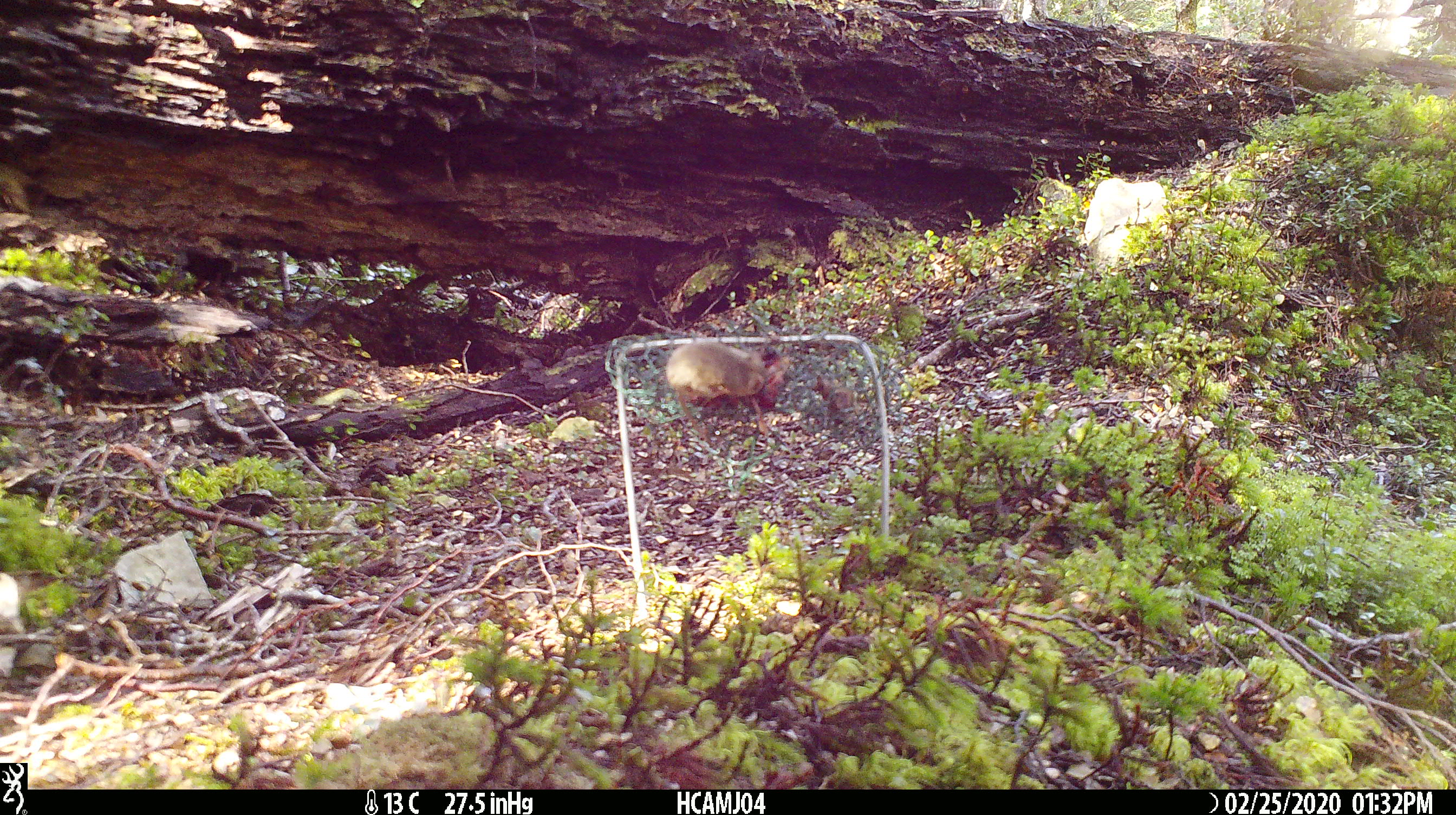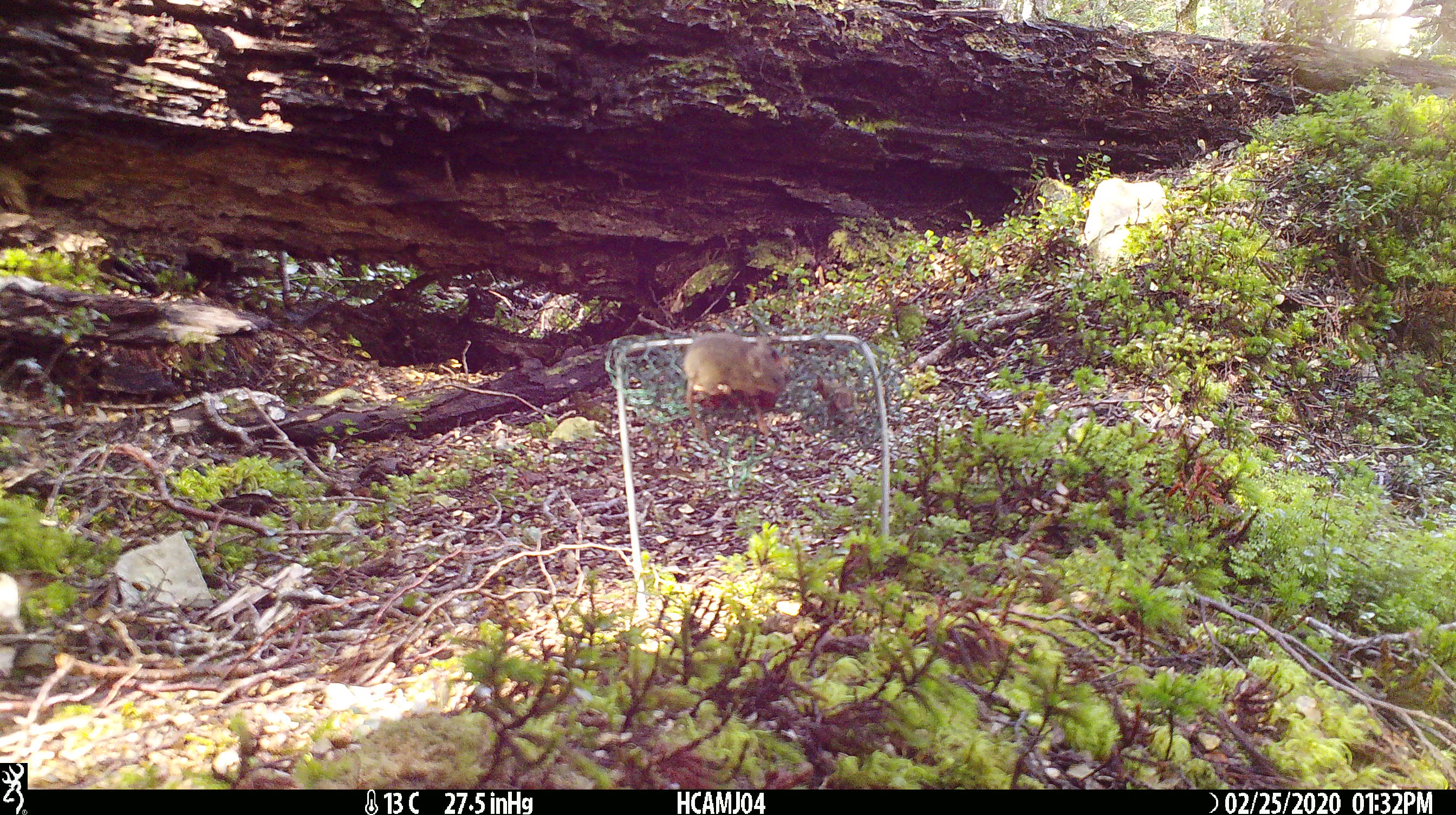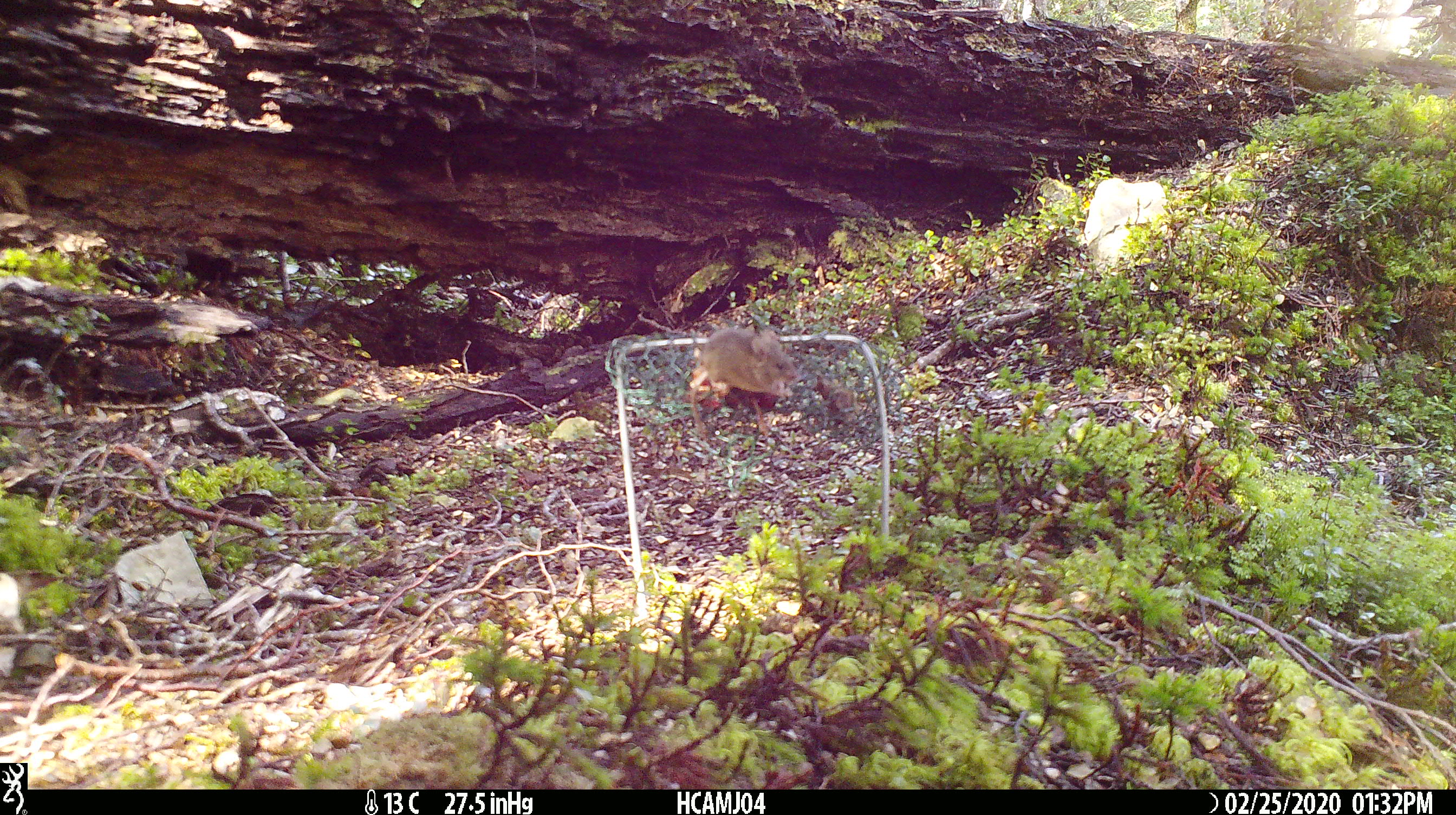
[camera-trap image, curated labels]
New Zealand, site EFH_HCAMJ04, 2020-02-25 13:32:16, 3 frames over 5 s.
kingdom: Animalia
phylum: Chordata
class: Mammalia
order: Rodentia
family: Muridae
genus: Mus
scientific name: Mus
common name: mouse